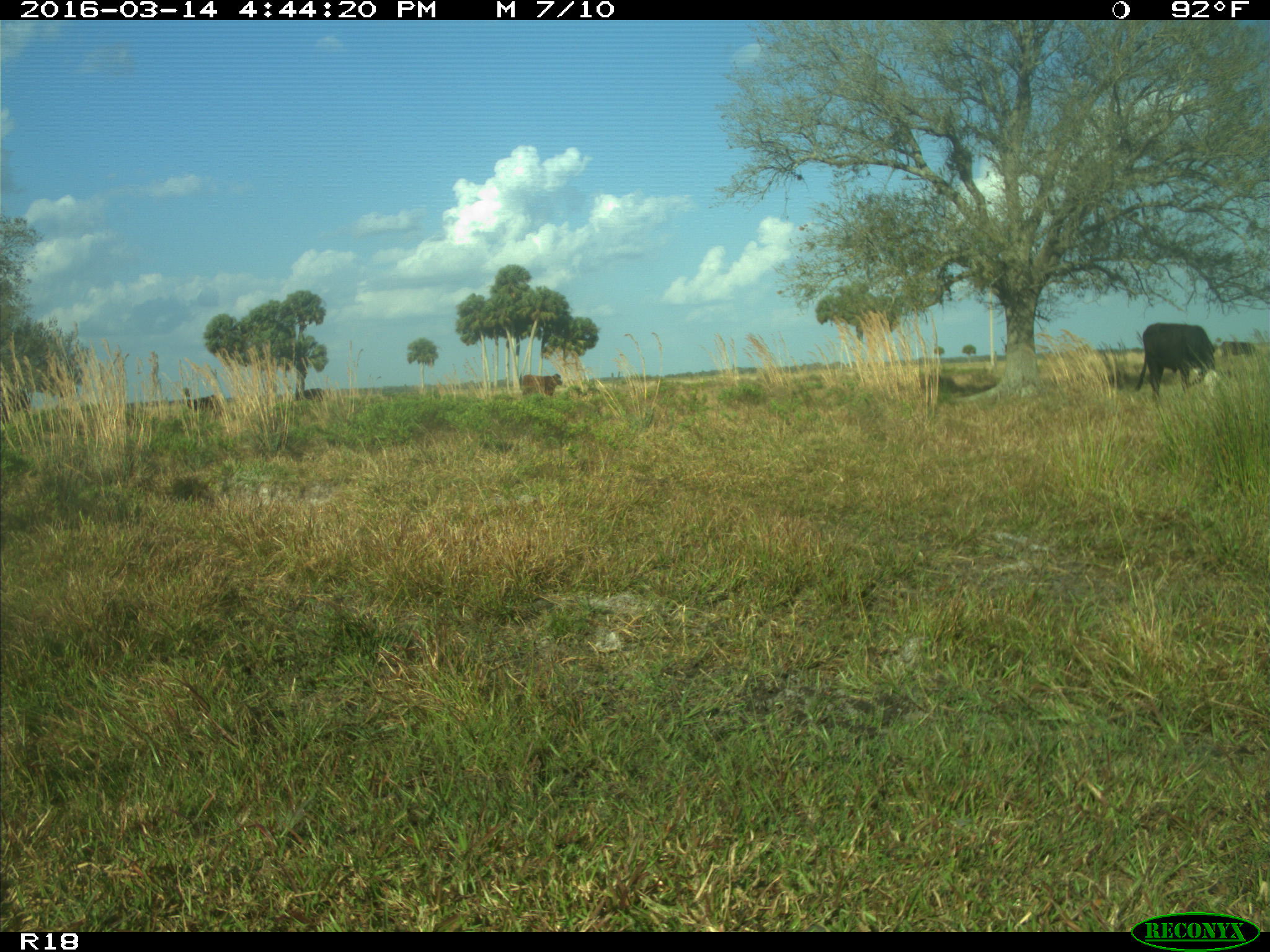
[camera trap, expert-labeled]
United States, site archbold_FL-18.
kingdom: Animalia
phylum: Chordata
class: Mammalia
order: Artiodactyla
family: Bovidae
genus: Bos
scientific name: Bos taurus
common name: domestic cow